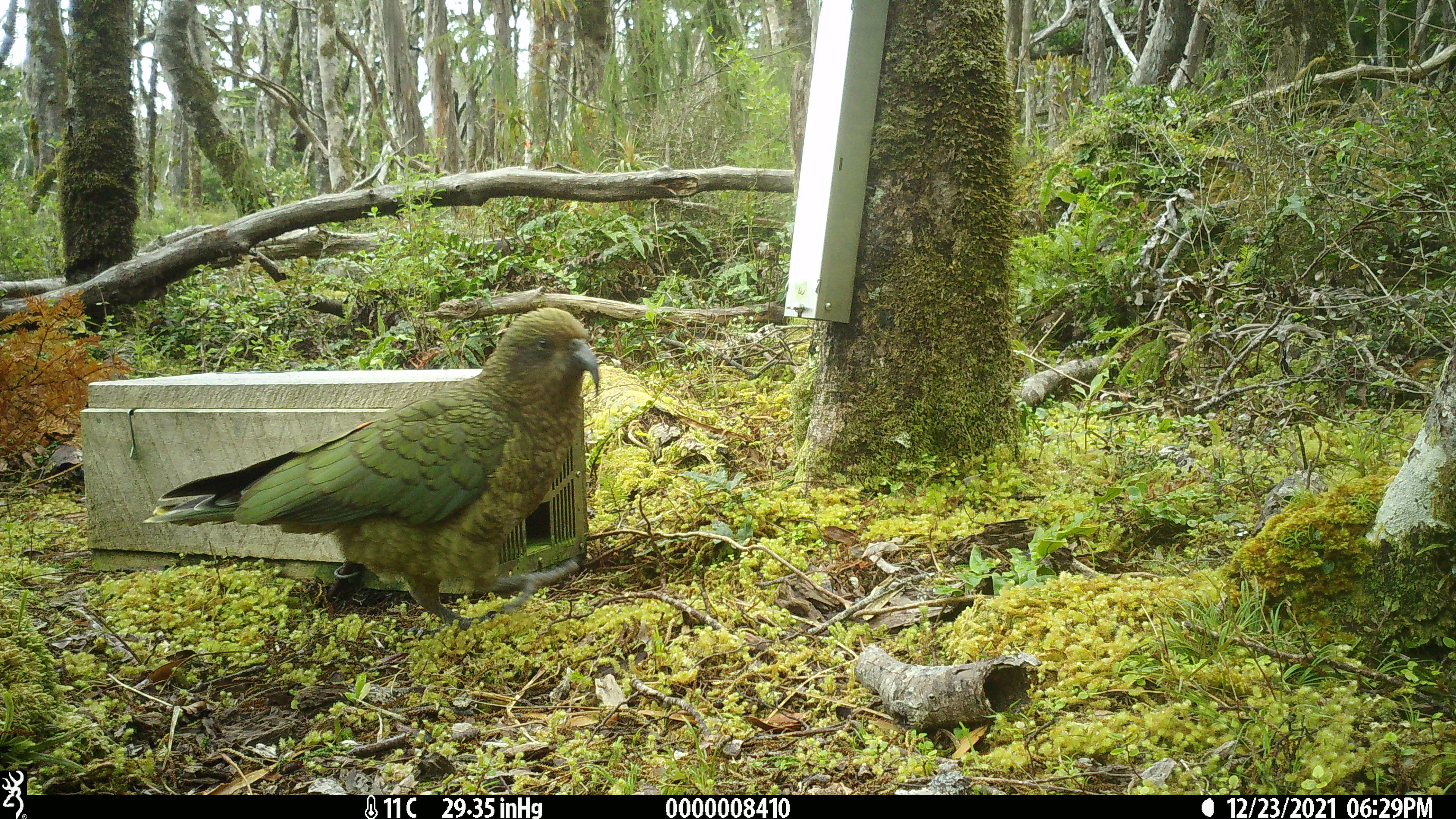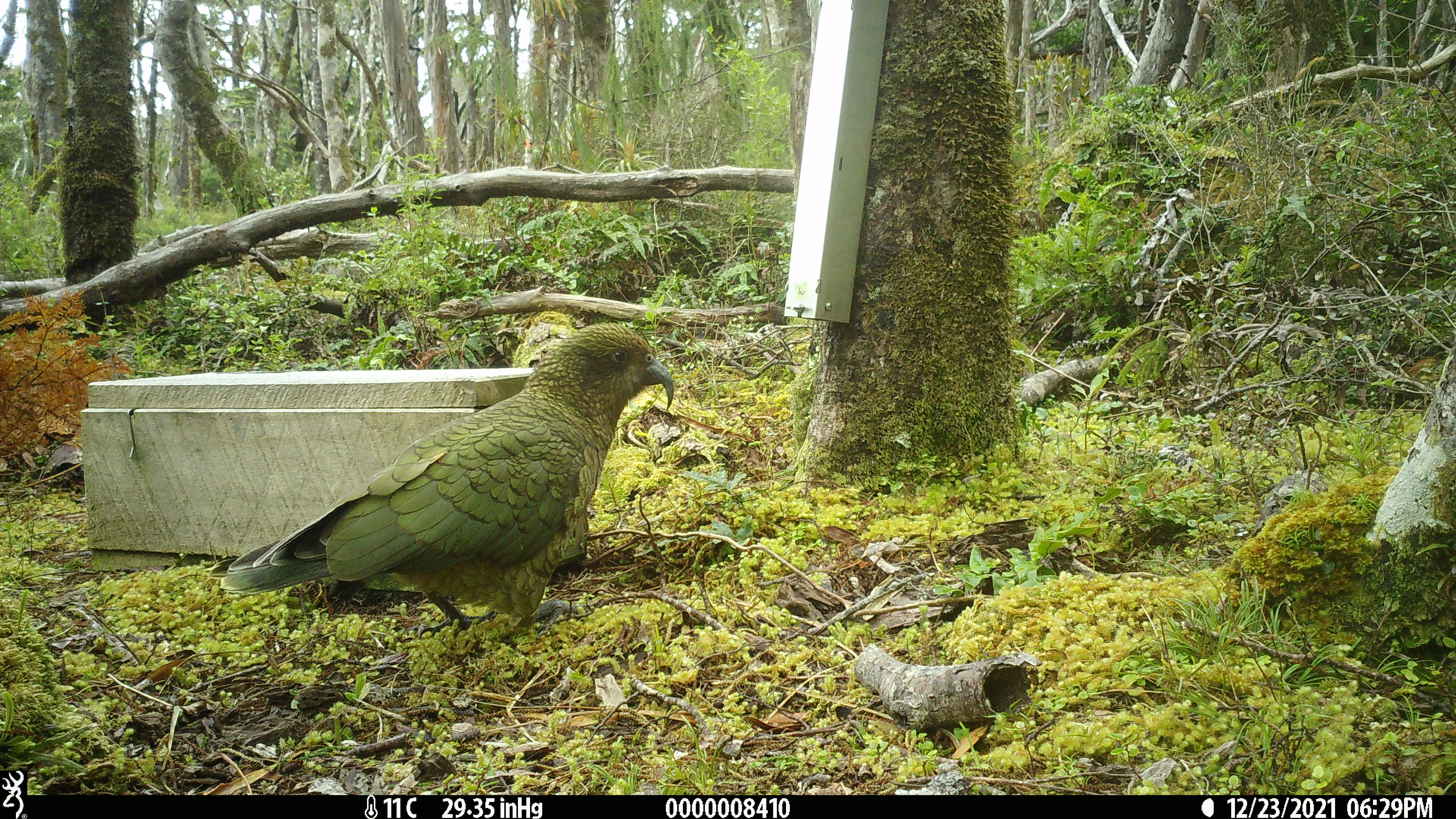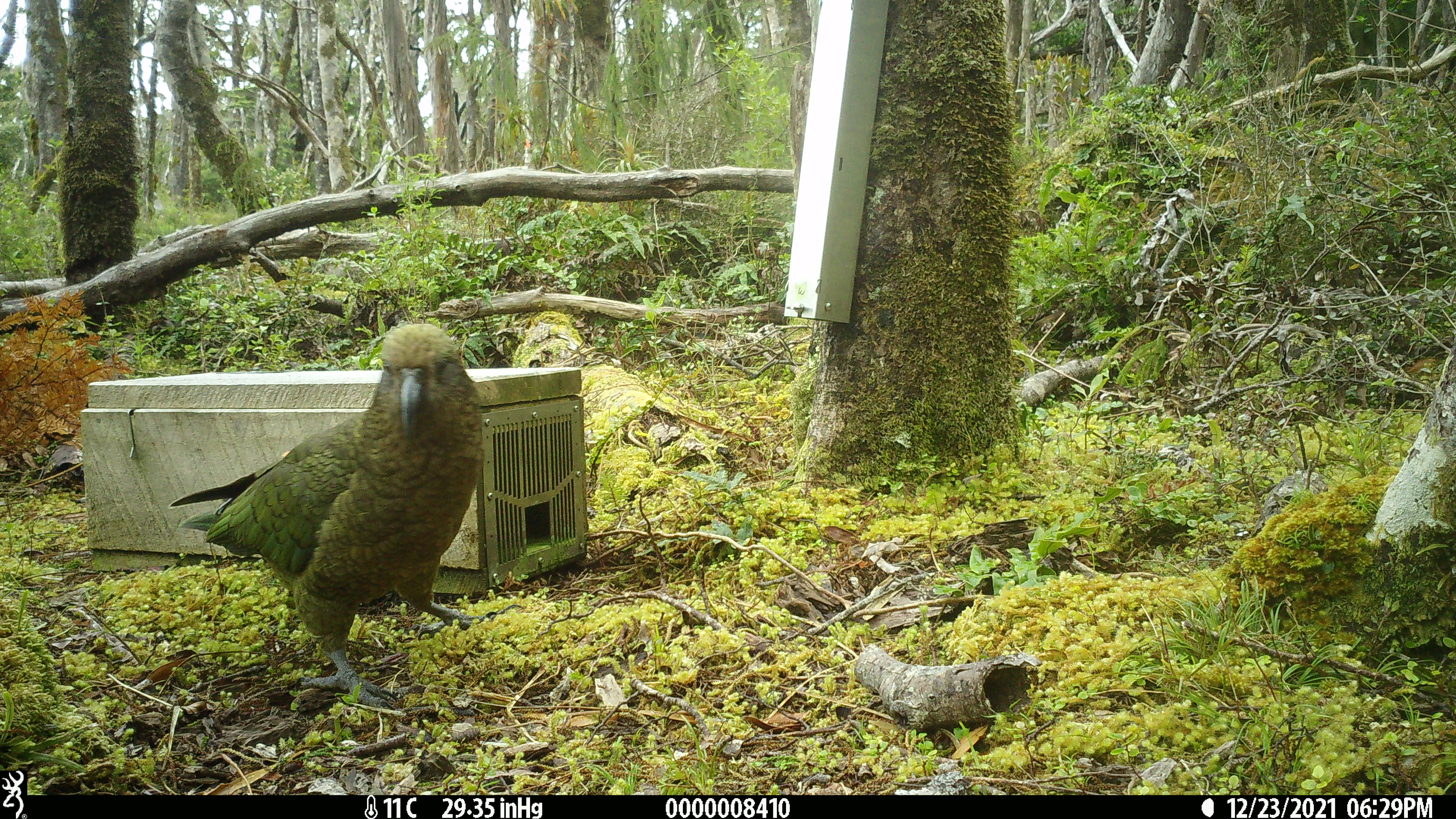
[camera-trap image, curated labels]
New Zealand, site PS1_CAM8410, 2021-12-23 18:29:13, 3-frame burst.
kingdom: Animalia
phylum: Chordata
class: Aves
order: Psittaciformes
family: Strigopidae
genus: Nestor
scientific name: Nestor notabilis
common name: kea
Kea (Nestor notabilis).